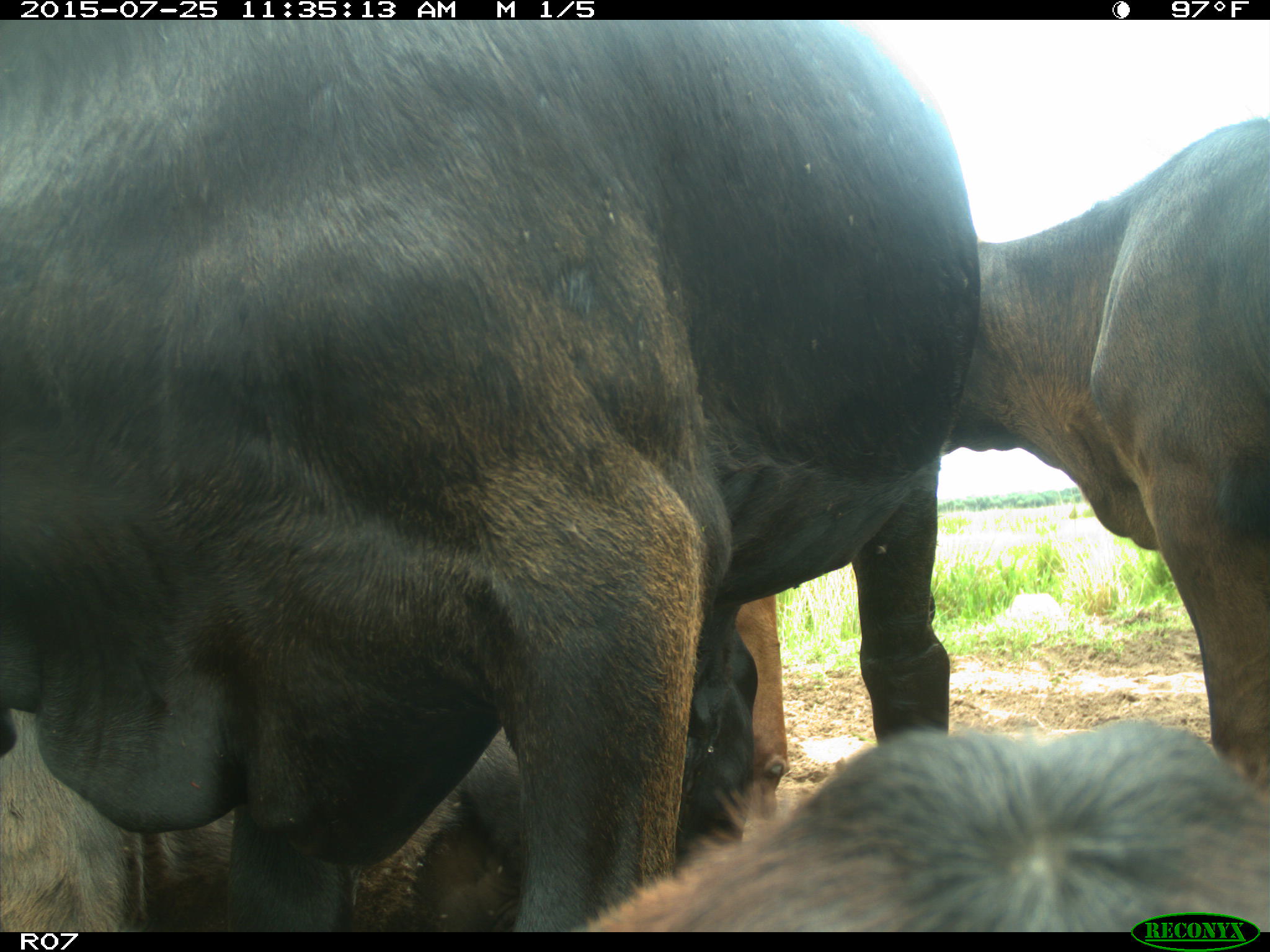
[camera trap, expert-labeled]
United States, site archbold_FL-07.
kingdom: Animalia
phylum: Chordata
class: Mammalia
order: Artiodactyla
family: Bovidae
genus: Bos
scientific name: Bos taurus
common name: domestic cow